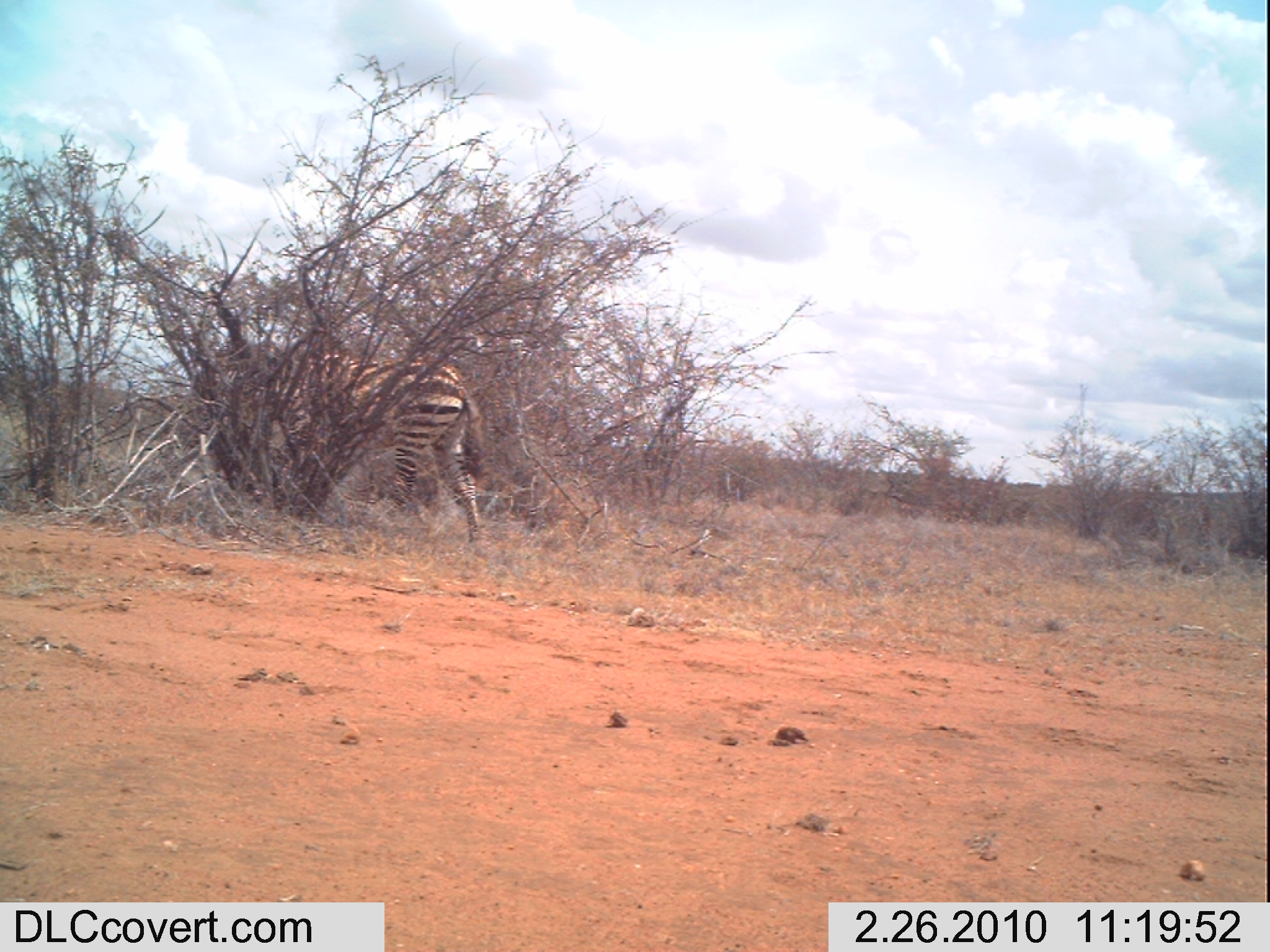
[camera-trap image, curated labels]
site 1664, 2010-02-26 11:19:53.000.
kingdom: Animalia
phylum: Chordata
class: Mammalia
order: Perissodactyla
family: Equidae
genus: Equus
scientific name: Equus quagga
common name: plains zebra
Equus quagga (plains zebra), count 1.